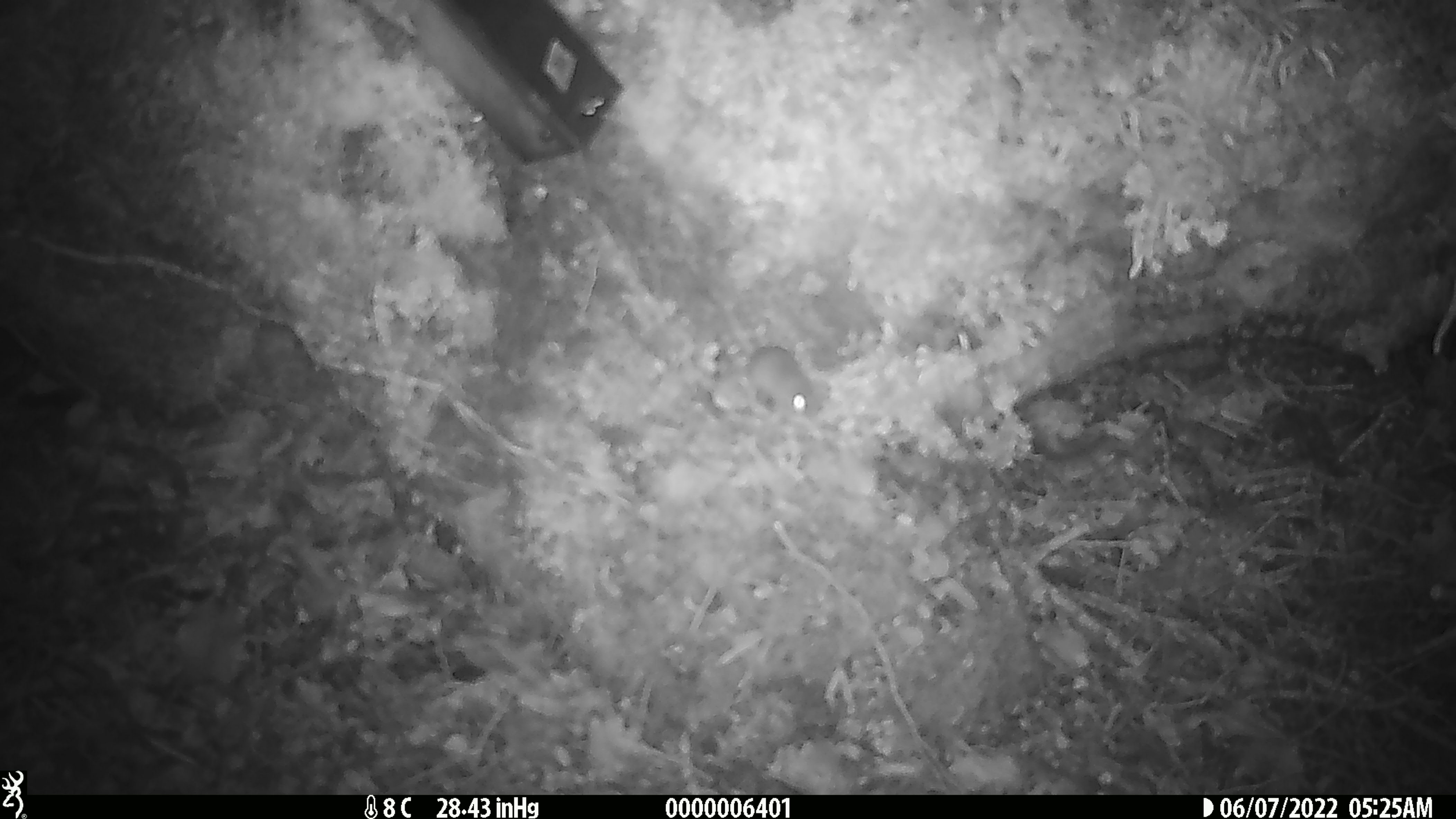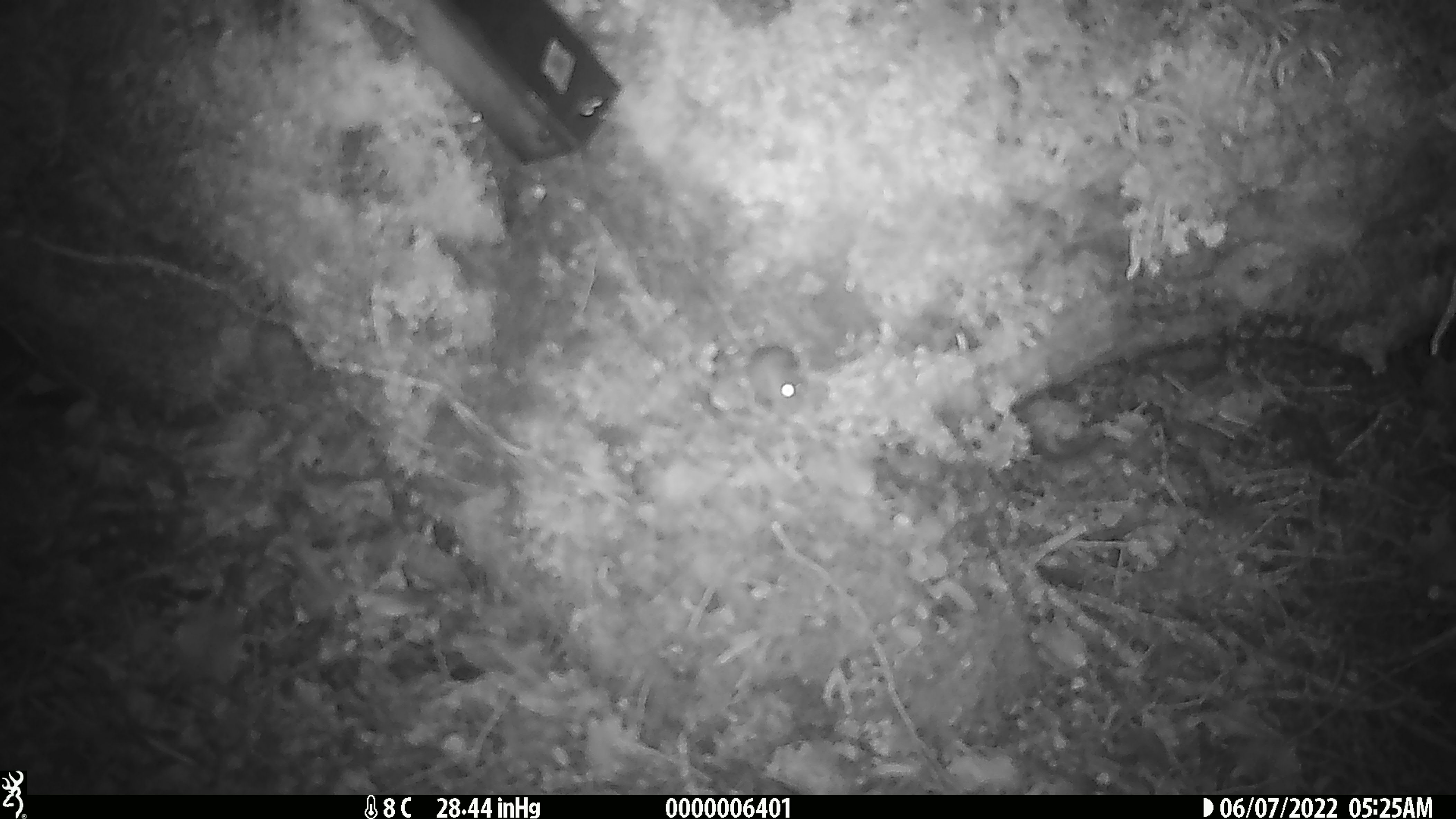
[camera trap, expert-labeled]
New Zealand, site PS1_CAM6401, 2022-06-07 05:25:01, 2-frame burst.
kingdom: Animalia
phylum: Chordata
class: Mammalia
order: Rodentia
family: Muridae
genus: Mus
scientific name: Mus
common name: mouse